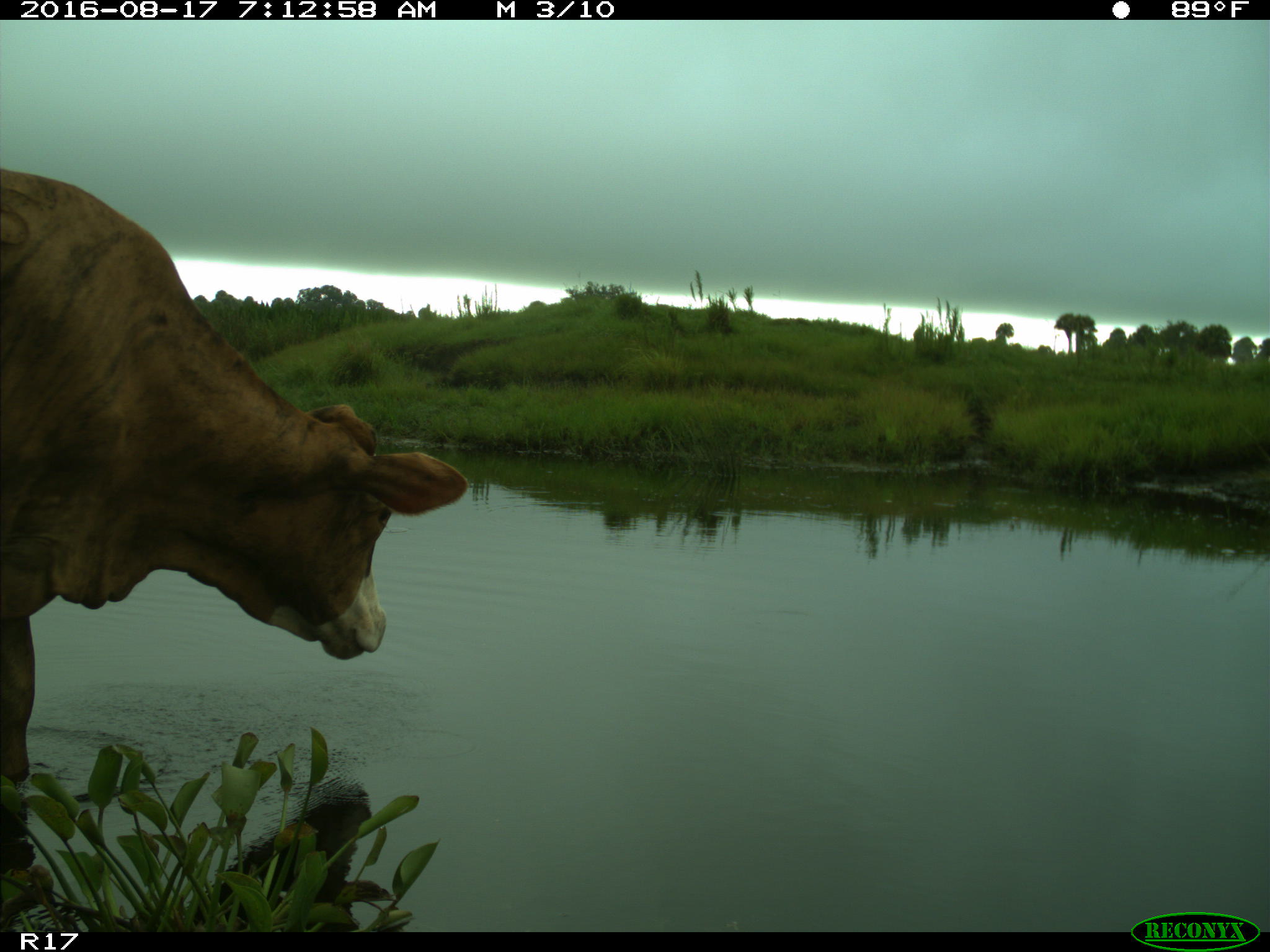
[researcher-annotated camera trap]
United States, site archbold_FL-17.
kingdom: Animalia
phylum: Chordata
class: Mammalia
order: Artiodactyla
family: Bovidae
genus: Bos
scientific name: Bos taurus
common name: domestic cow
Bos taurus (domestic cow).